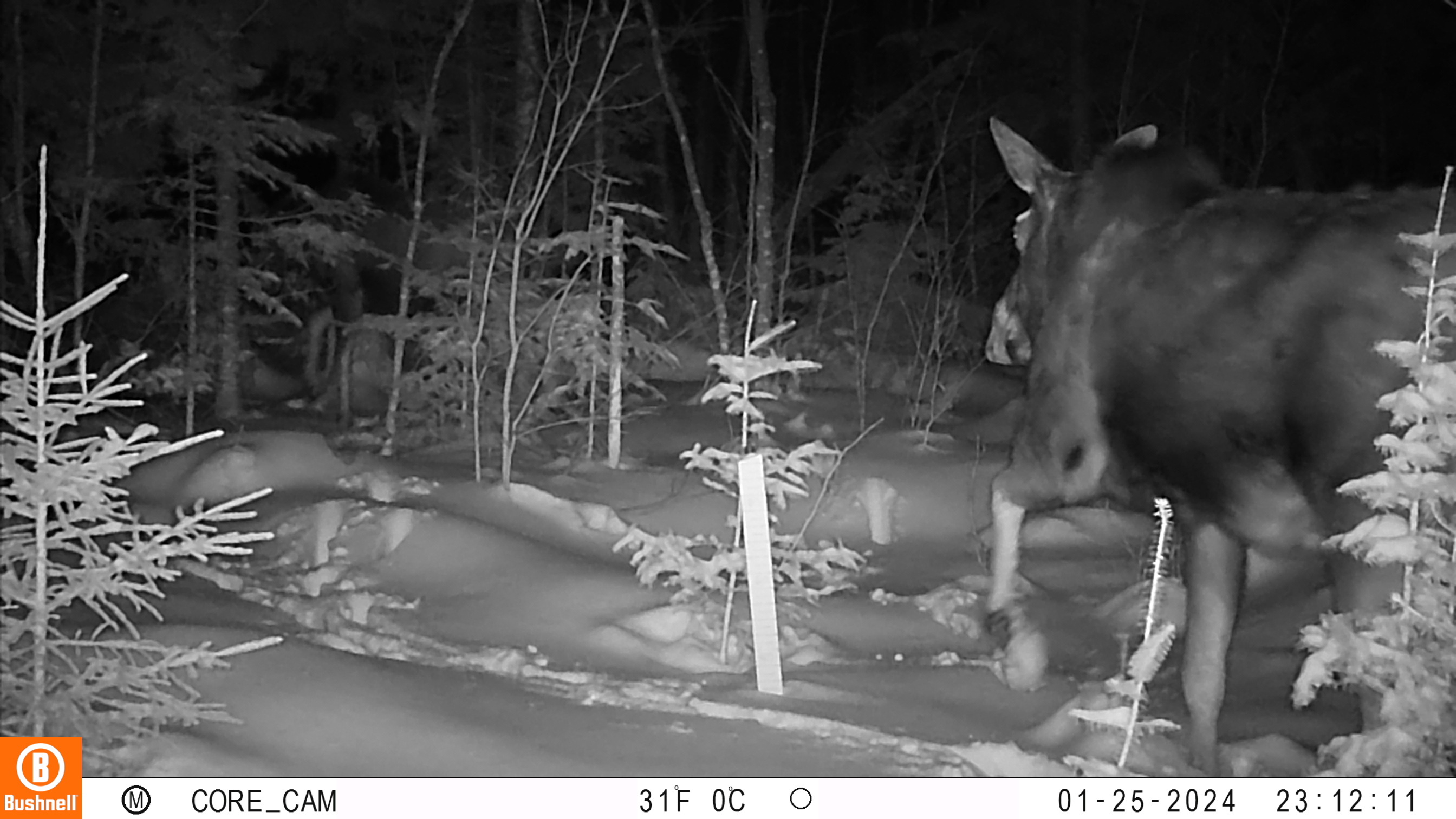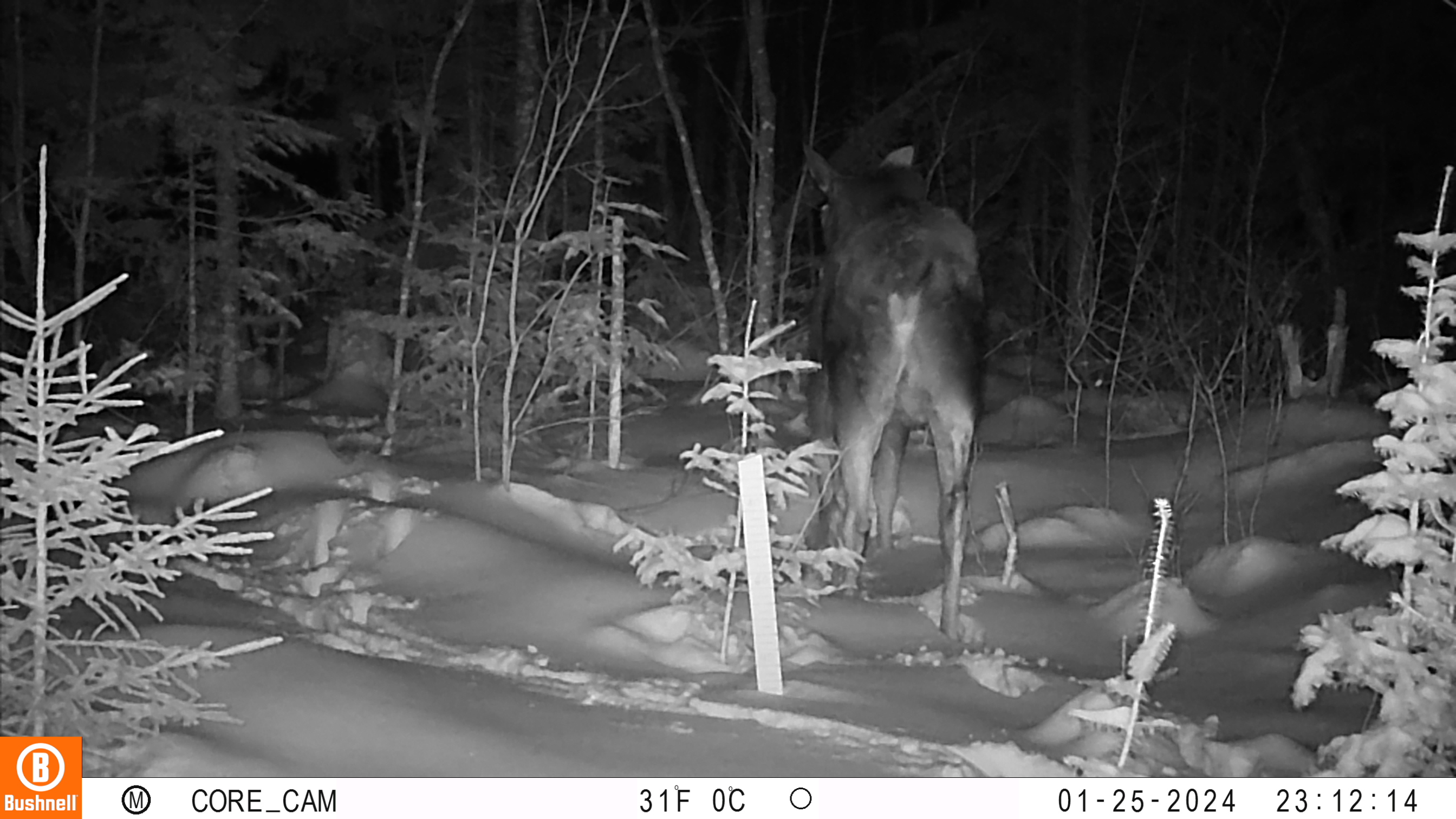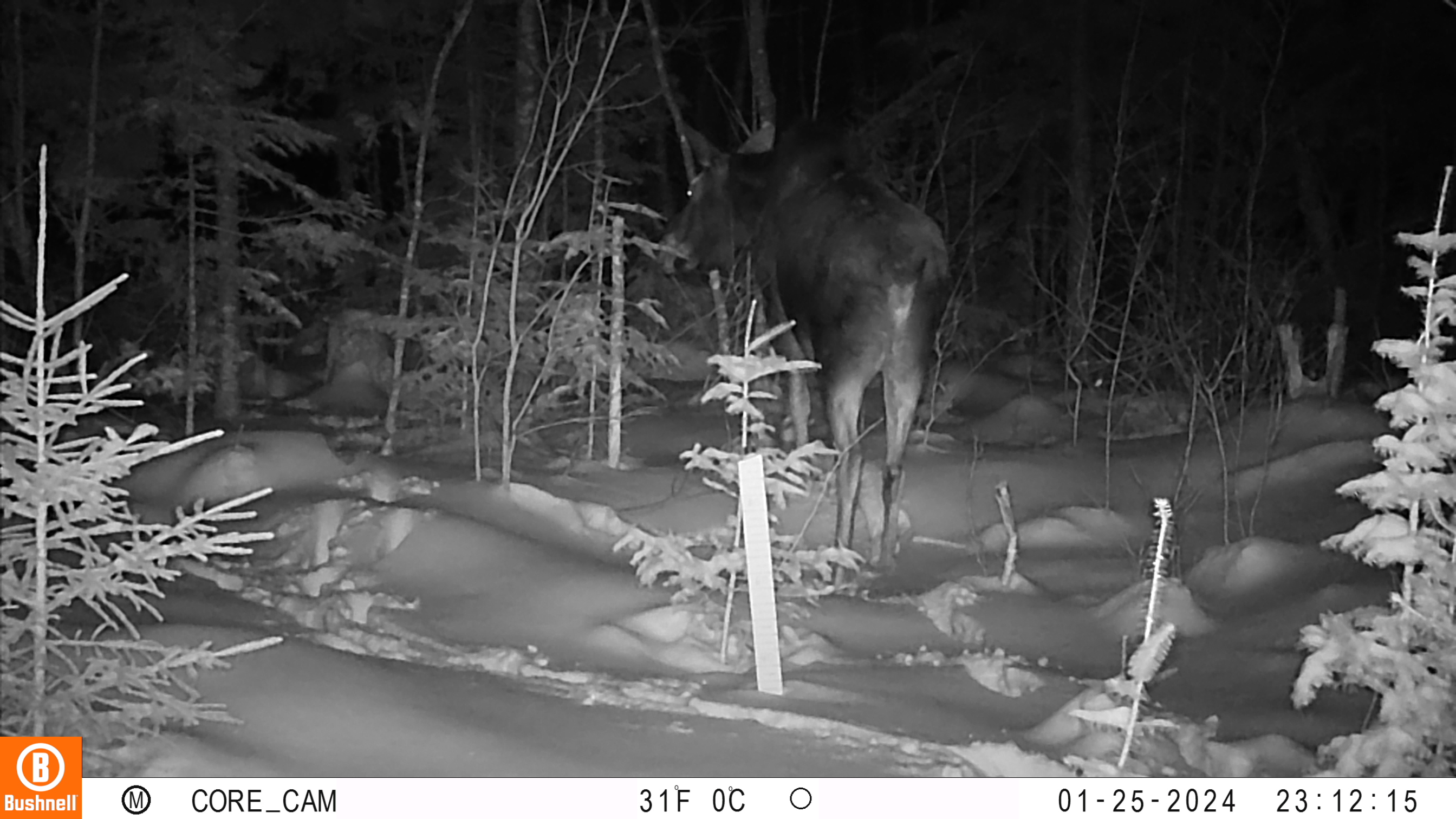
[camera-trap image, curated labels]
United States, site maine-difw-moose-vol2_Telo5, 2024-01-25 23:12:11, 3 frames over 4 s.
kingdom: Animalia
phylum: Chordata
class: Mammalia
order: Artiodactyla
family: Cervidae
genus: Alces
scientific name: Alces alces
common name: moose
Moose (Alces alces).